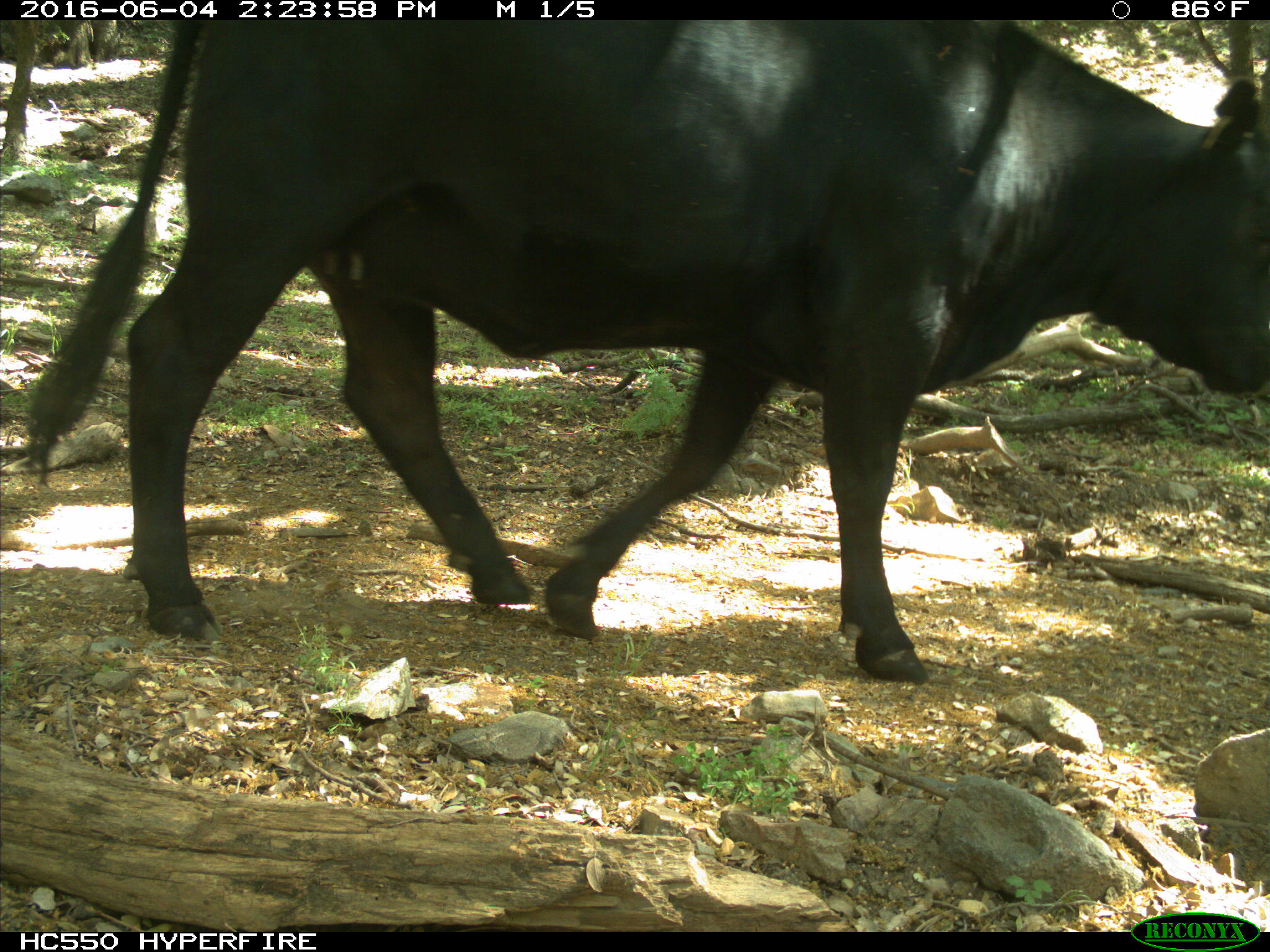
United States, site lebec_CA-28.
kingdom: Animalia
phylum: Chordata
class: Mammalia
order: Artiodactyla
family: Bovidae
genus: Bos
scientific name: Bos taurus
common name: domestic cow